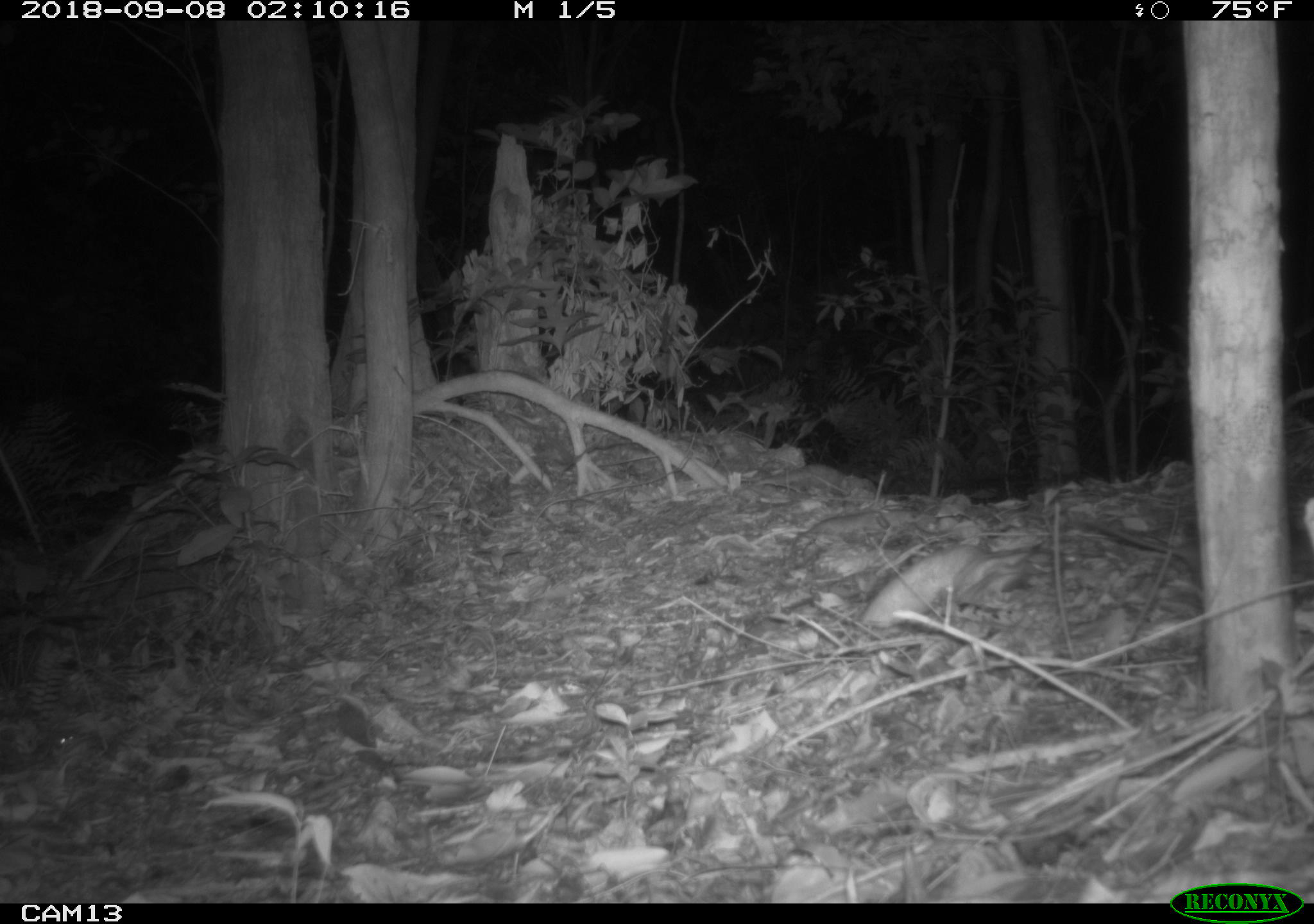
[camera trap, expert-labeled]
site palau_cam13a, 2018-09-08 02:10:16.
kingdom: Animalia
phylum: Chordata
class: Mammalia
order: Rodentia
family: Muridae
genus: Rattus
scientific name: Rattus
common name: rat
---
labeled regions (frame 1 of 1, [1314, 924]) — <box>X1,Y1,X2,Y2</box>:
rat: <box>1077,513,1202,579</box>